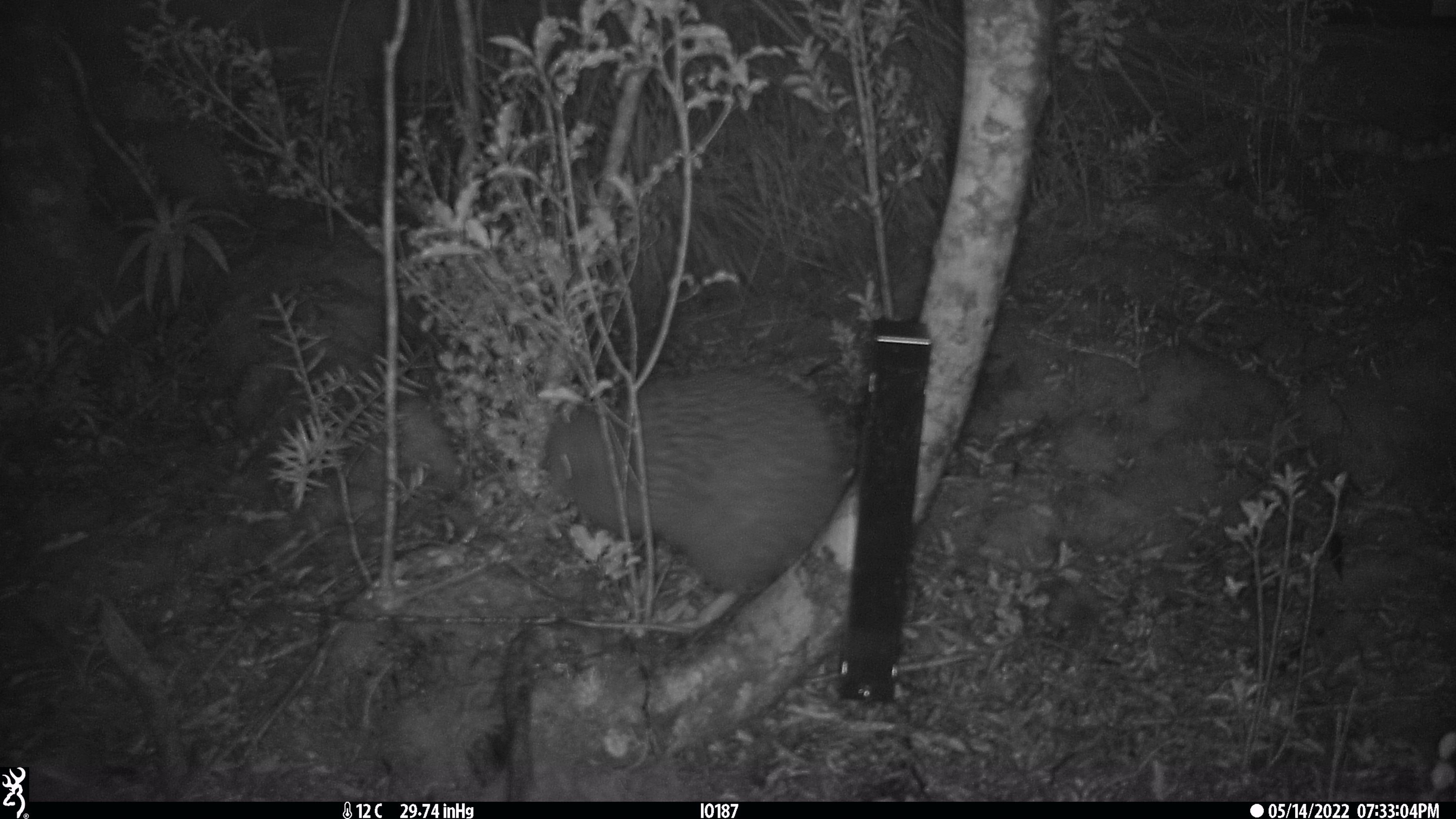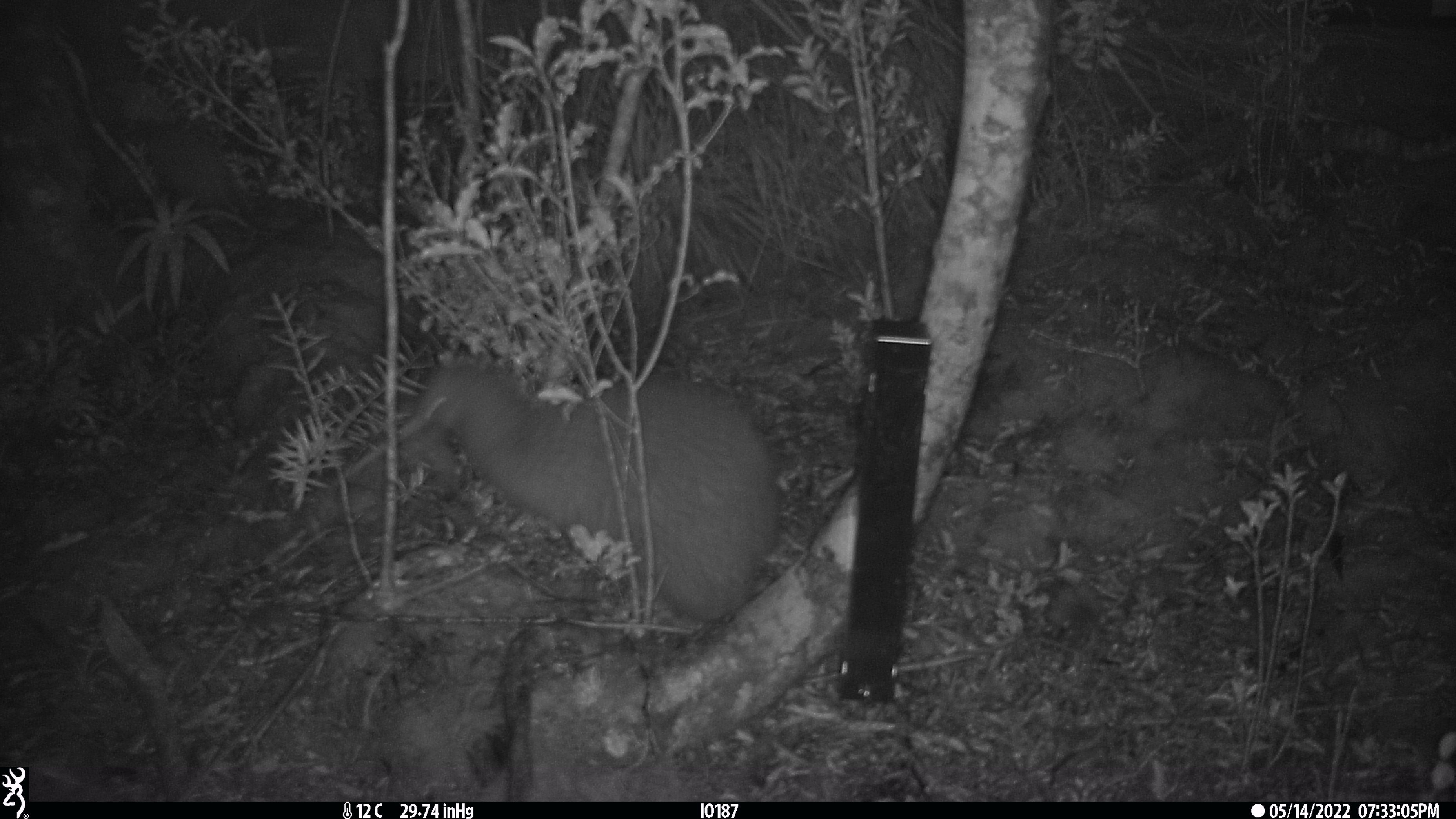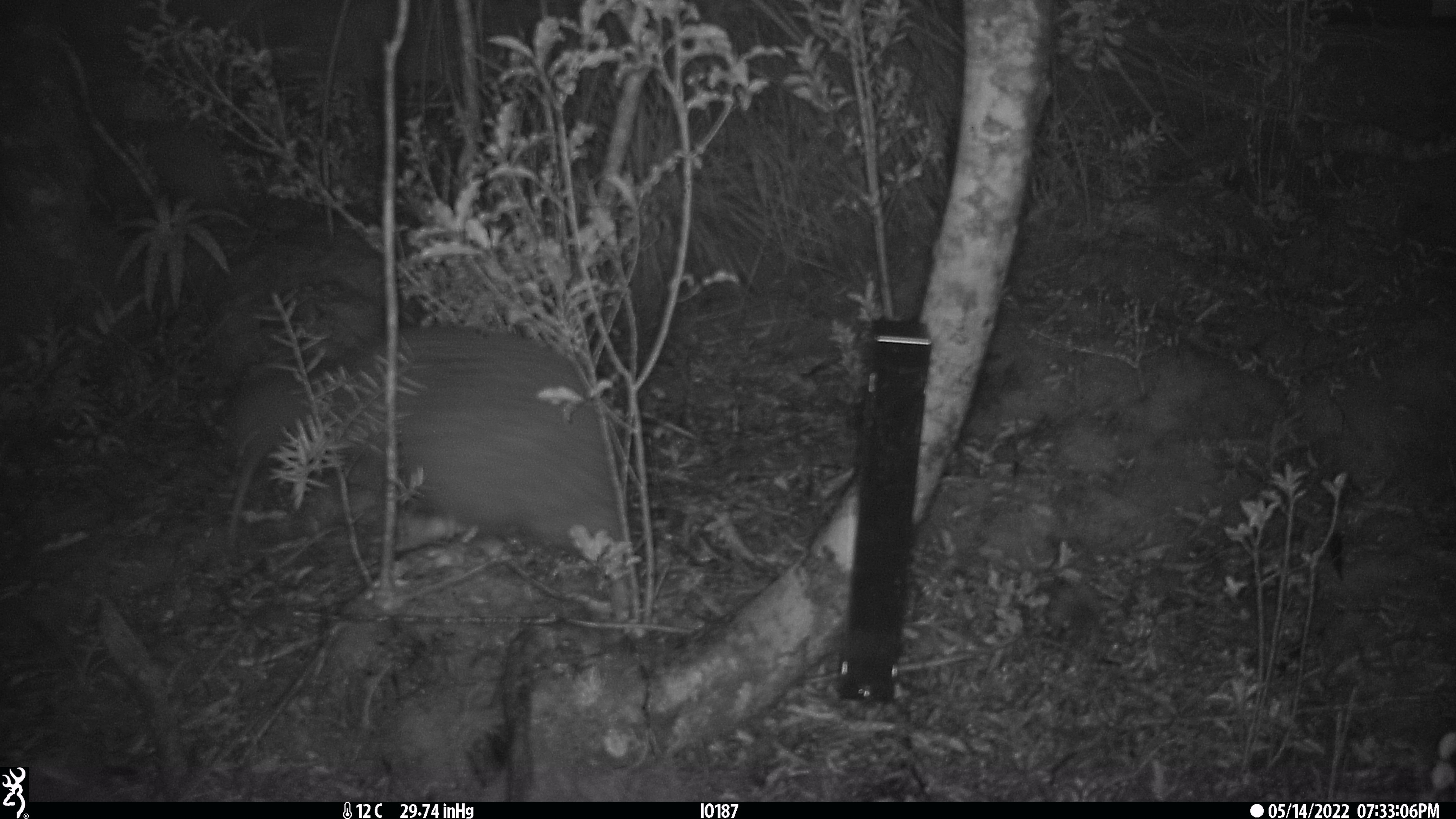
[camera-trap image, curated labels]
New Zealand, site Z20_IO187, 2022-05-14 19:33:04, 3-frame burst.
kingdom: Animalia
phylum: Chordata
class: Aves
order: Apterygiformes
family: Apterygidae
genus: Apteryx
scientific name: Apteryx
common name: kiwi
Kiwi (Apteryx).